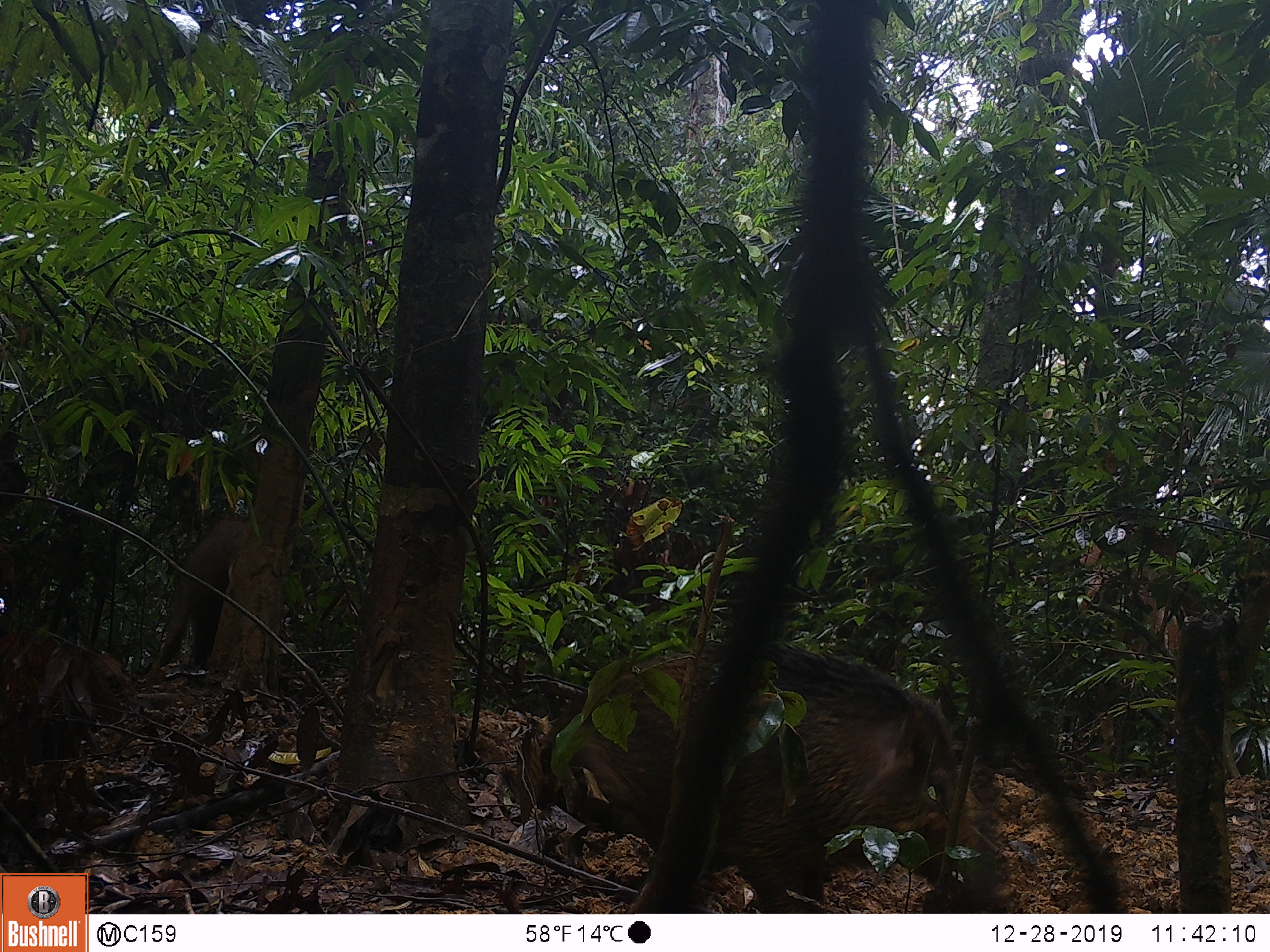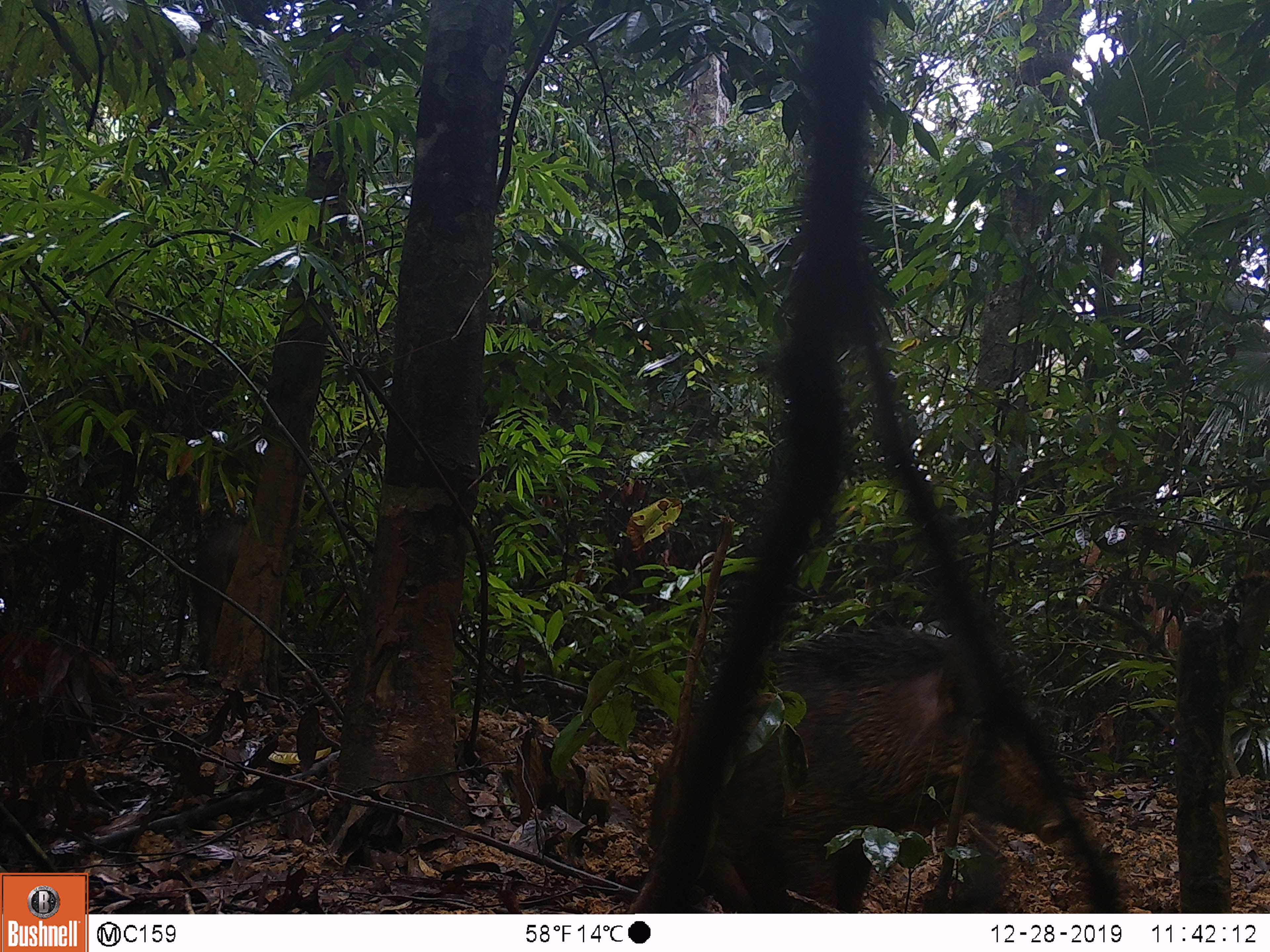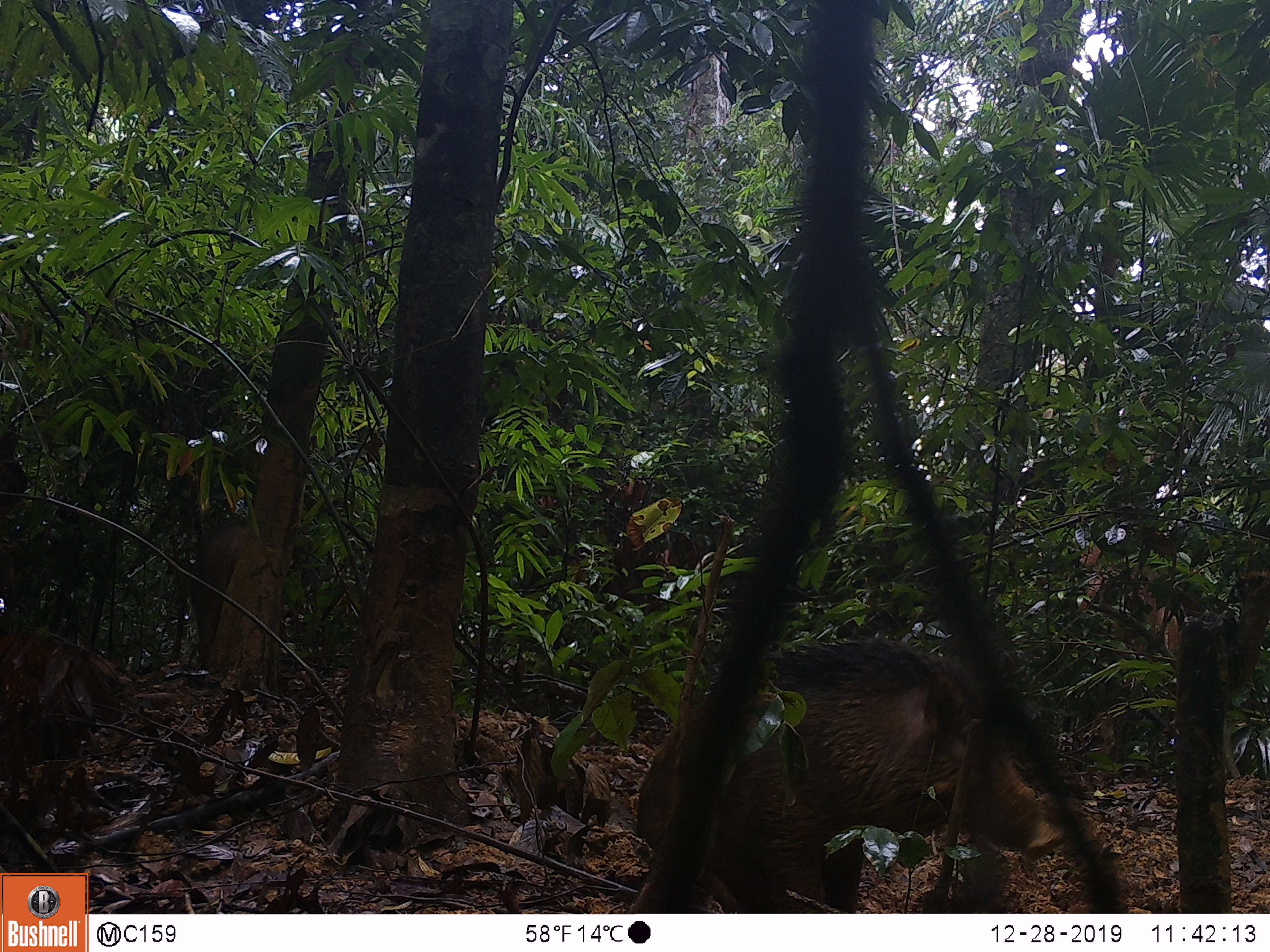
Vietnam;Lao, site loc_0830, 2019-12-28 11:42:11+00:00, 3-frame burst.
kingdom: Animalia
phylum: Chordata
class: Mammalia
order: Artiodactyla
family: Suidae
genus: Sus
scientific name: Sus scrofa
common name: eurasian wild pig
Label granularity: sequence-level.